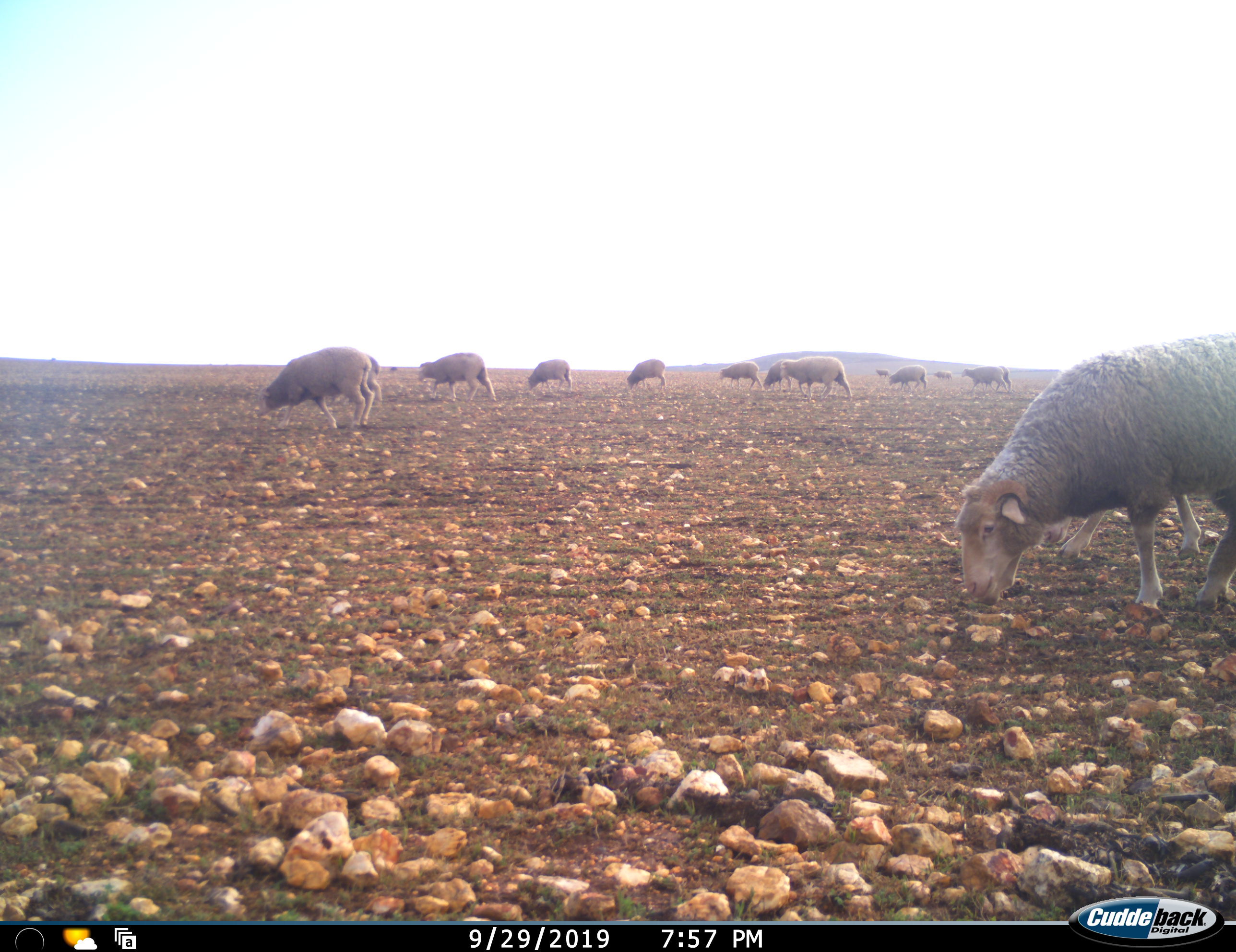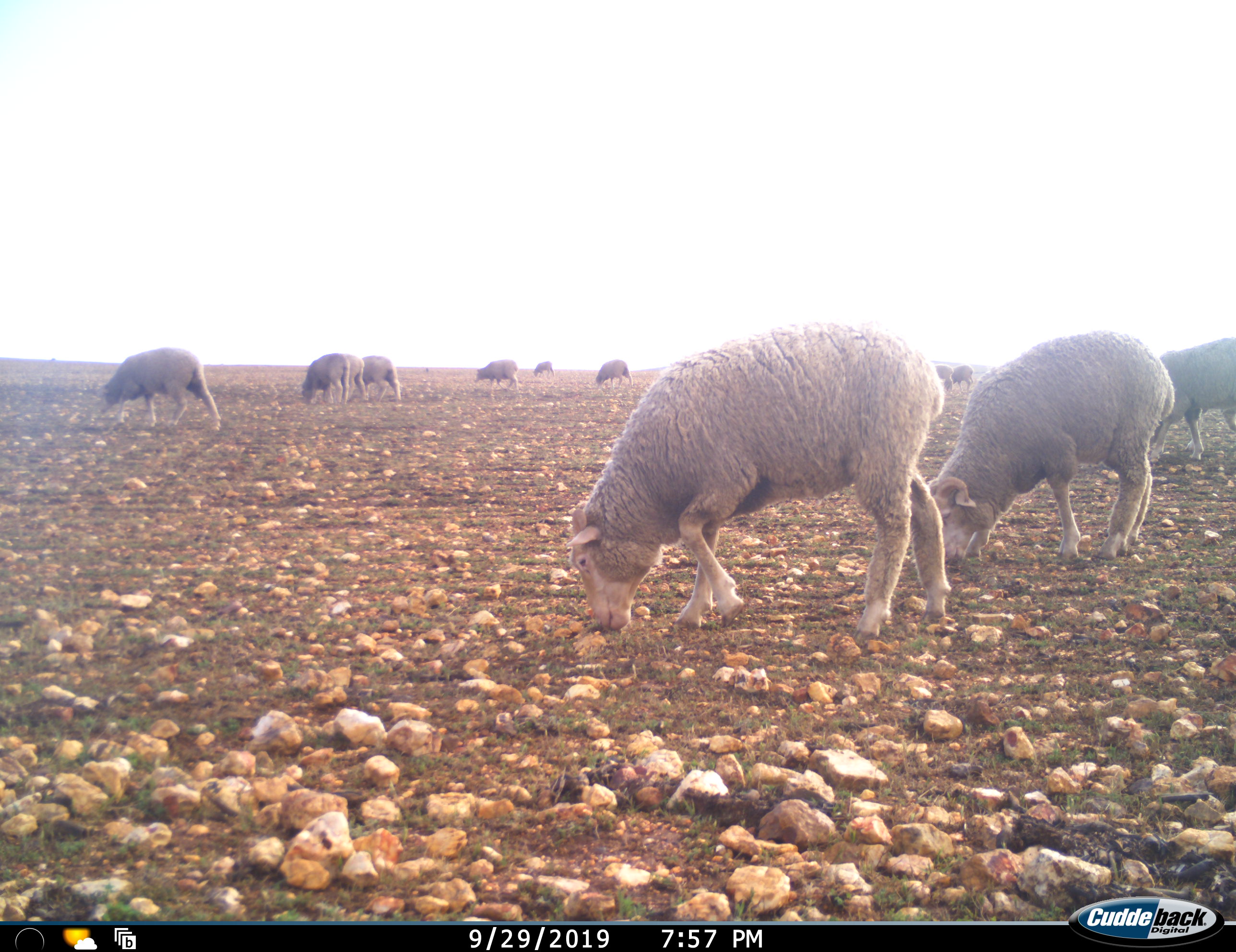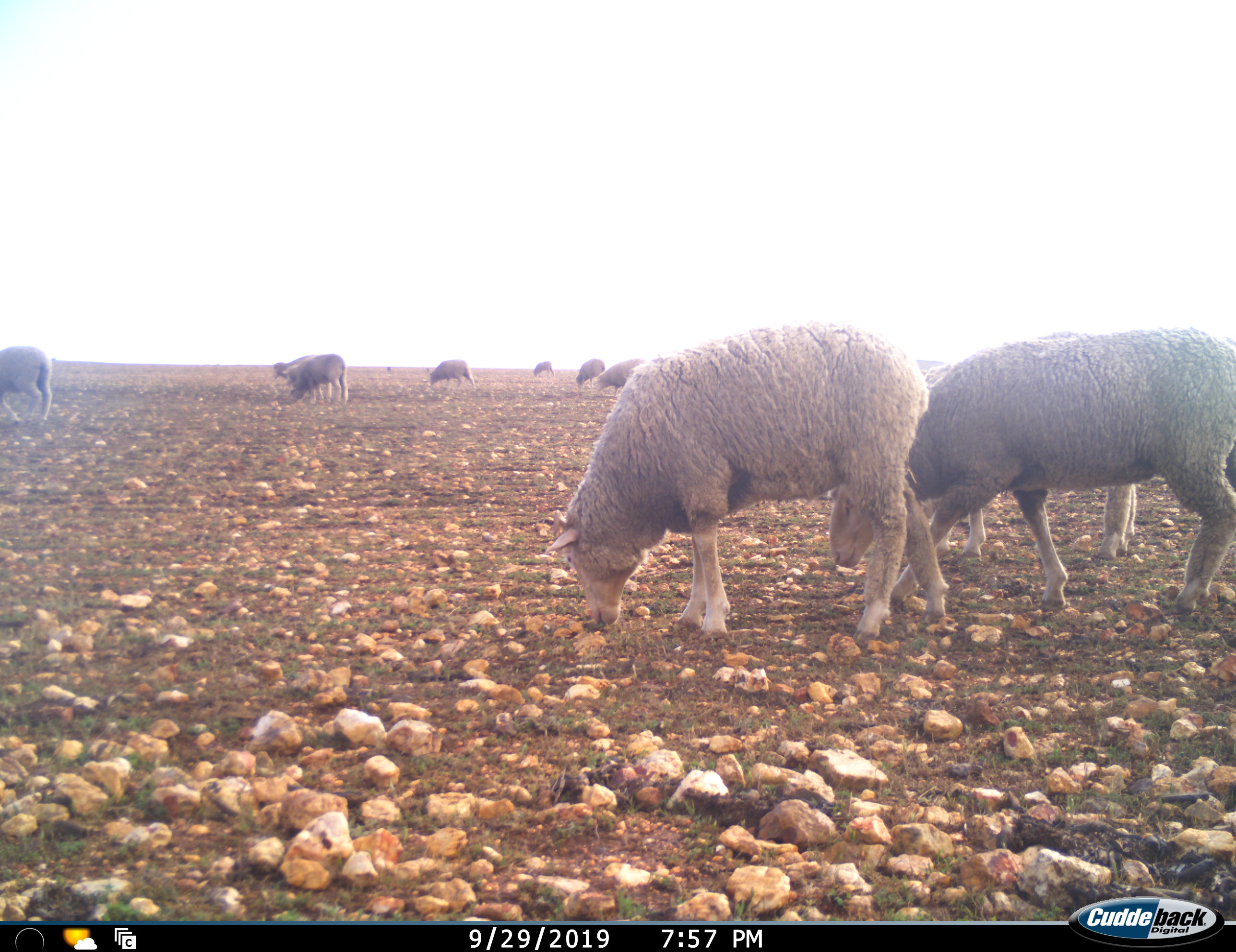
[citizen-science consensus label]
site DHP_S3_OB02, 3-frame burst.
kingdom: Animalia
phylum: Chordata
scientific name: Vertebrata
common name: domestic animal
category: domesticanimal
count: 11-50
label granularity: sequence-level